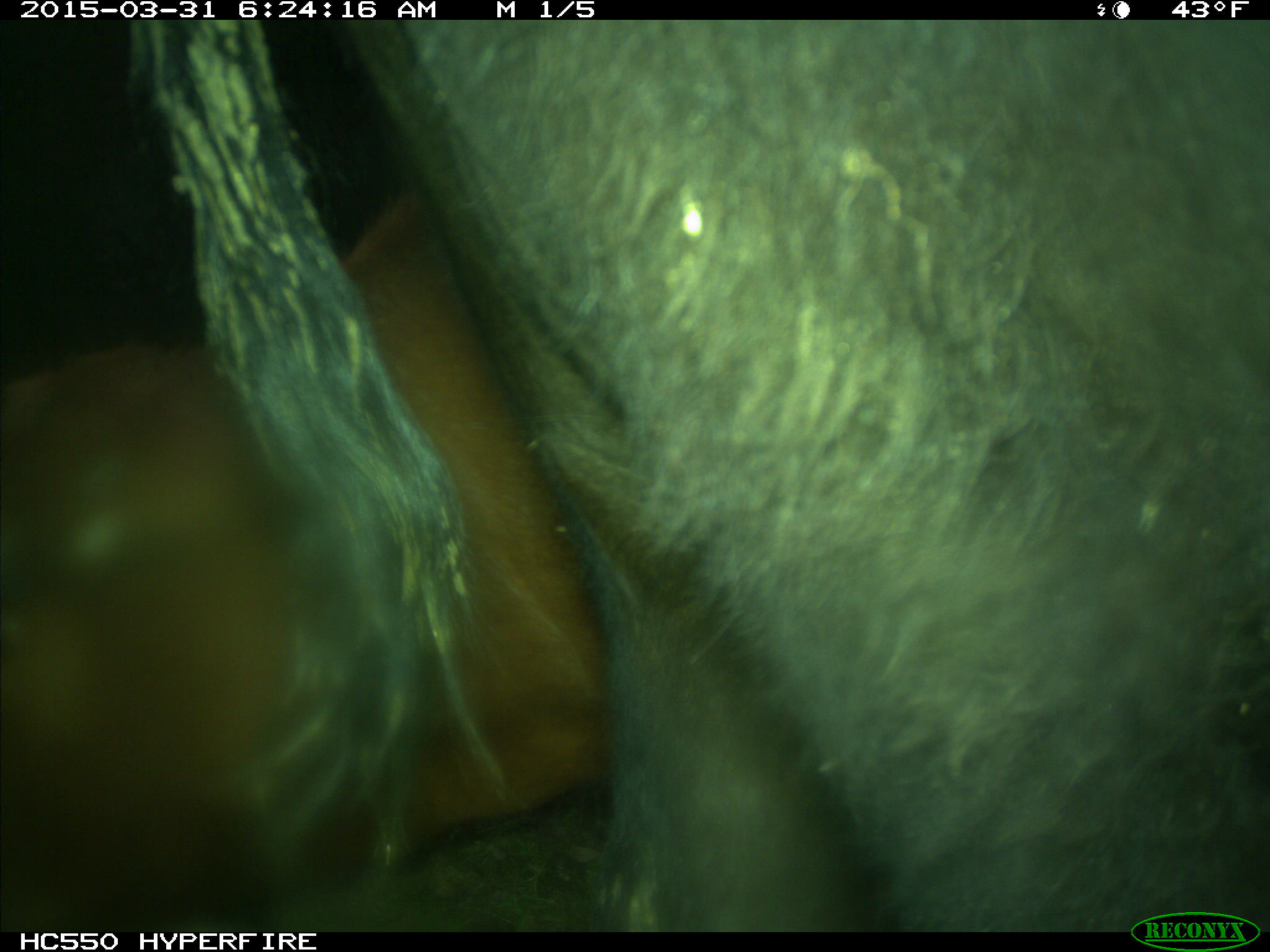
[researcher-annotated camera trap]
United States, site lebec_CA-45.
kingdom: Animalia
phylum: Chordata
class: Mammalia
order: Artiodactyla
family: Bovidae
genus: Bos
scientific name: Bos taurus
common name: domestic cow